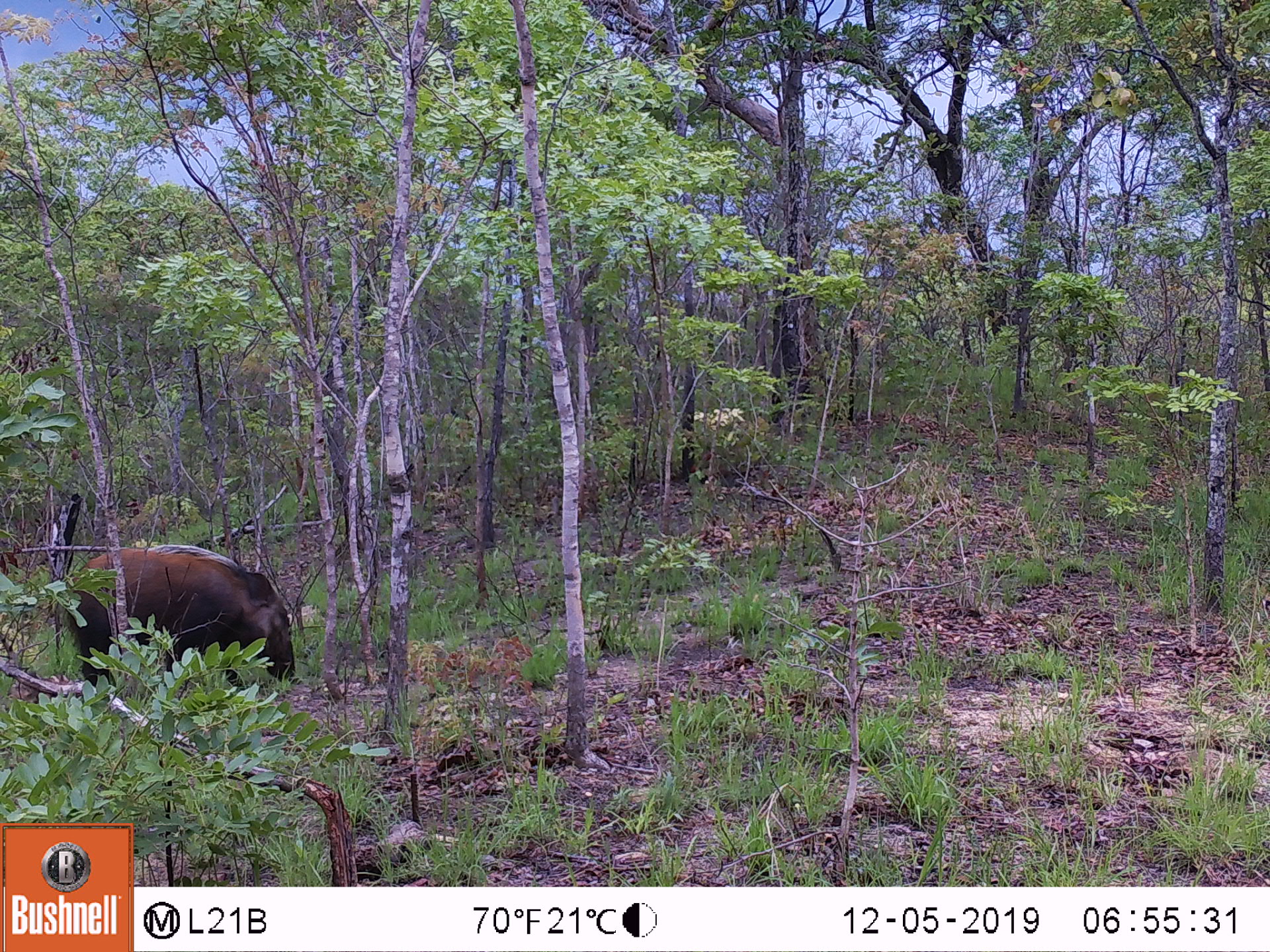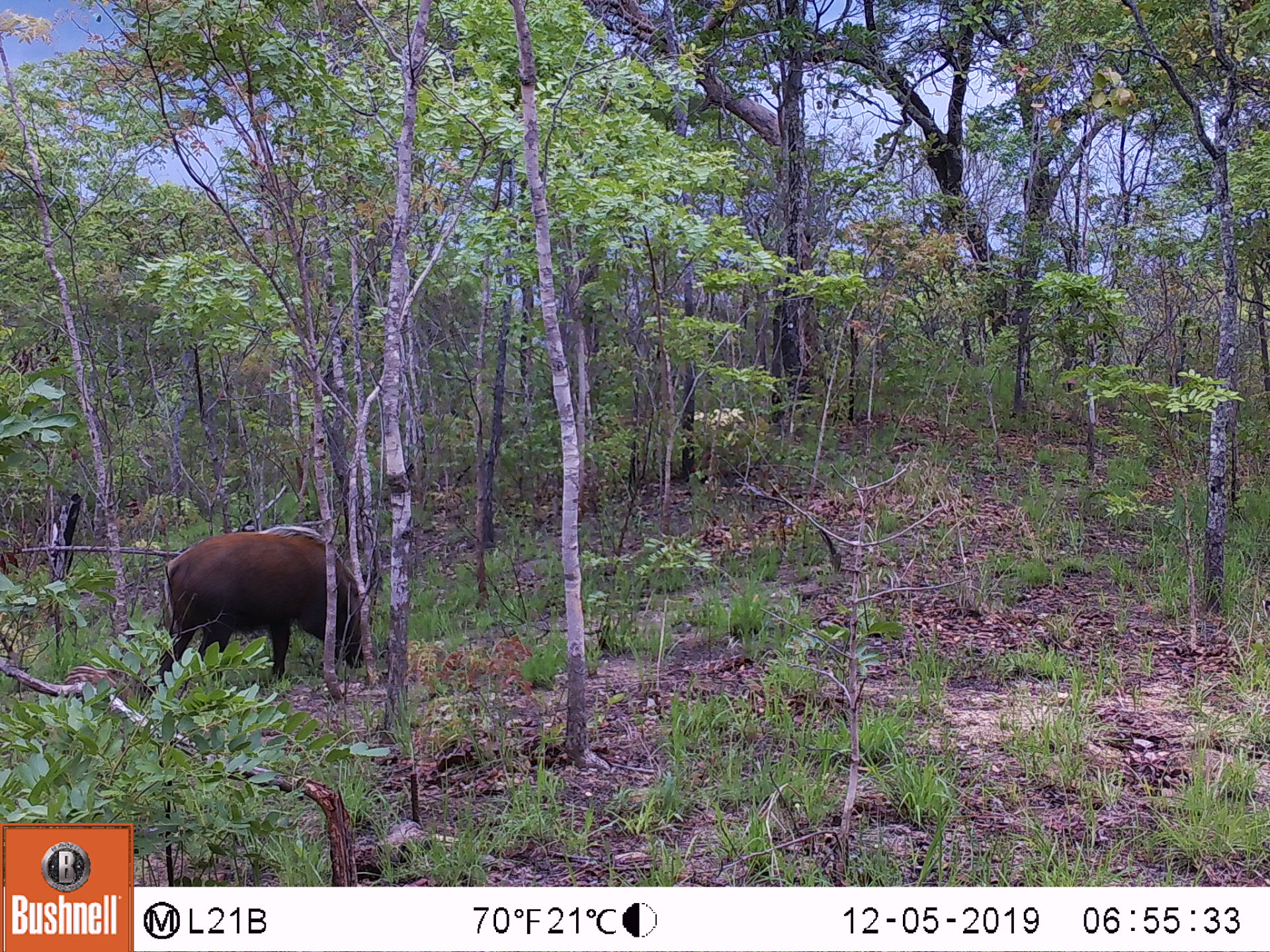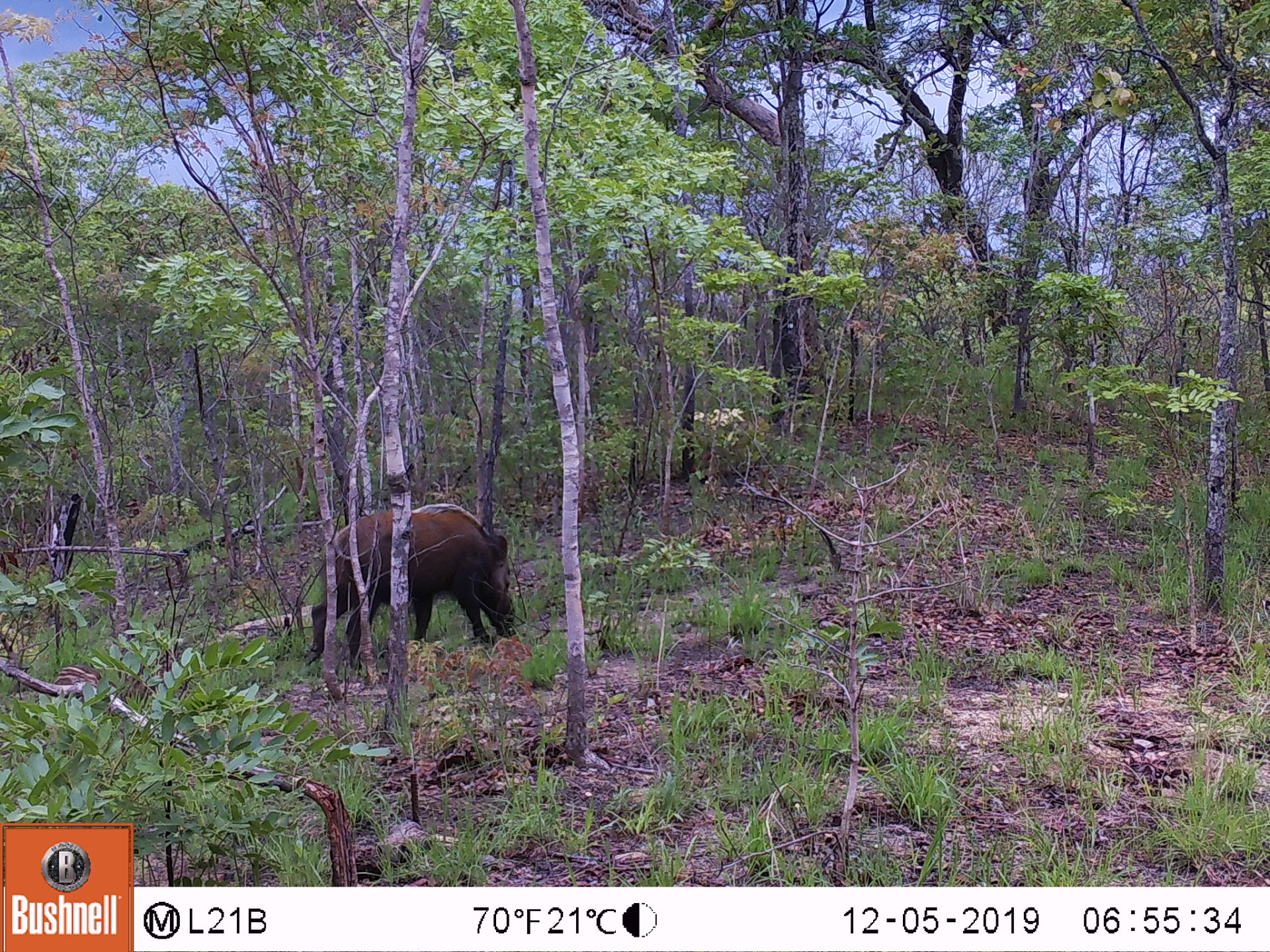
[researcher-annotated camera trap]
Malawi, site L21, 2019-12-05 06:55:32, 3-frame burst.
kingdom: Animalia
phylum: Chordata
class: Mammalia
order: Artiodactyla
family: Suidae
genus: Potamochoerus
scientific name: Potamochoerus larvatus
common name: bushpig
Bushpig (Potamochoerus larvatus), count 1.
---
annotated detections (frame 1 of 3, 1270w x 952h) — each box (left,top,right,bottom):
bushpig: (63,539,300,692)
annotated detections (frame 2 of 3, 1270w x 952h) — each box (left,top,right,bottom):
bushpig: (151,526,369,684)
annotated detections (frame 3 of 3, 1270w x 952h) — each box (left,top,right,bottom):
bushpig: (315,504,522,663)